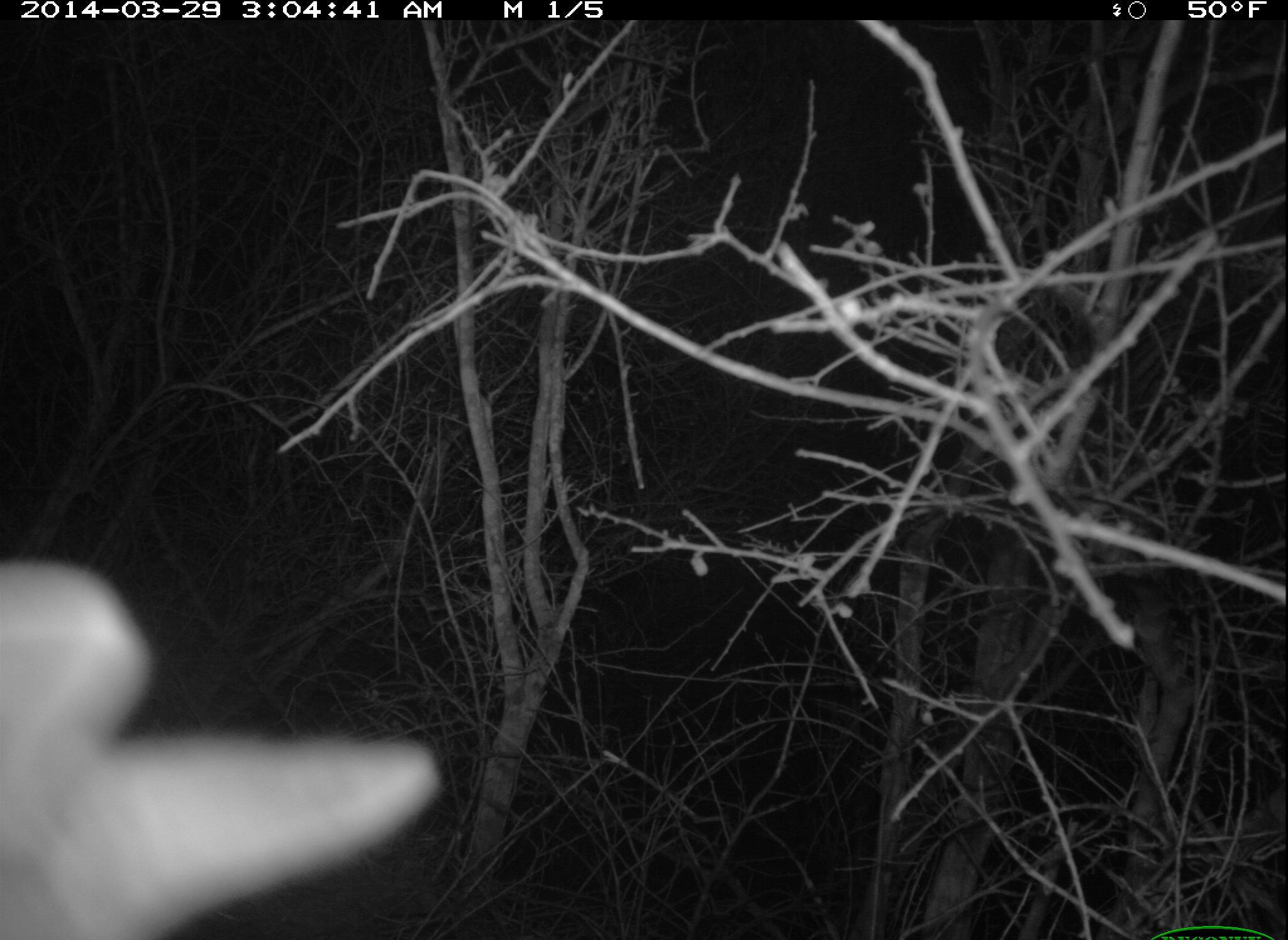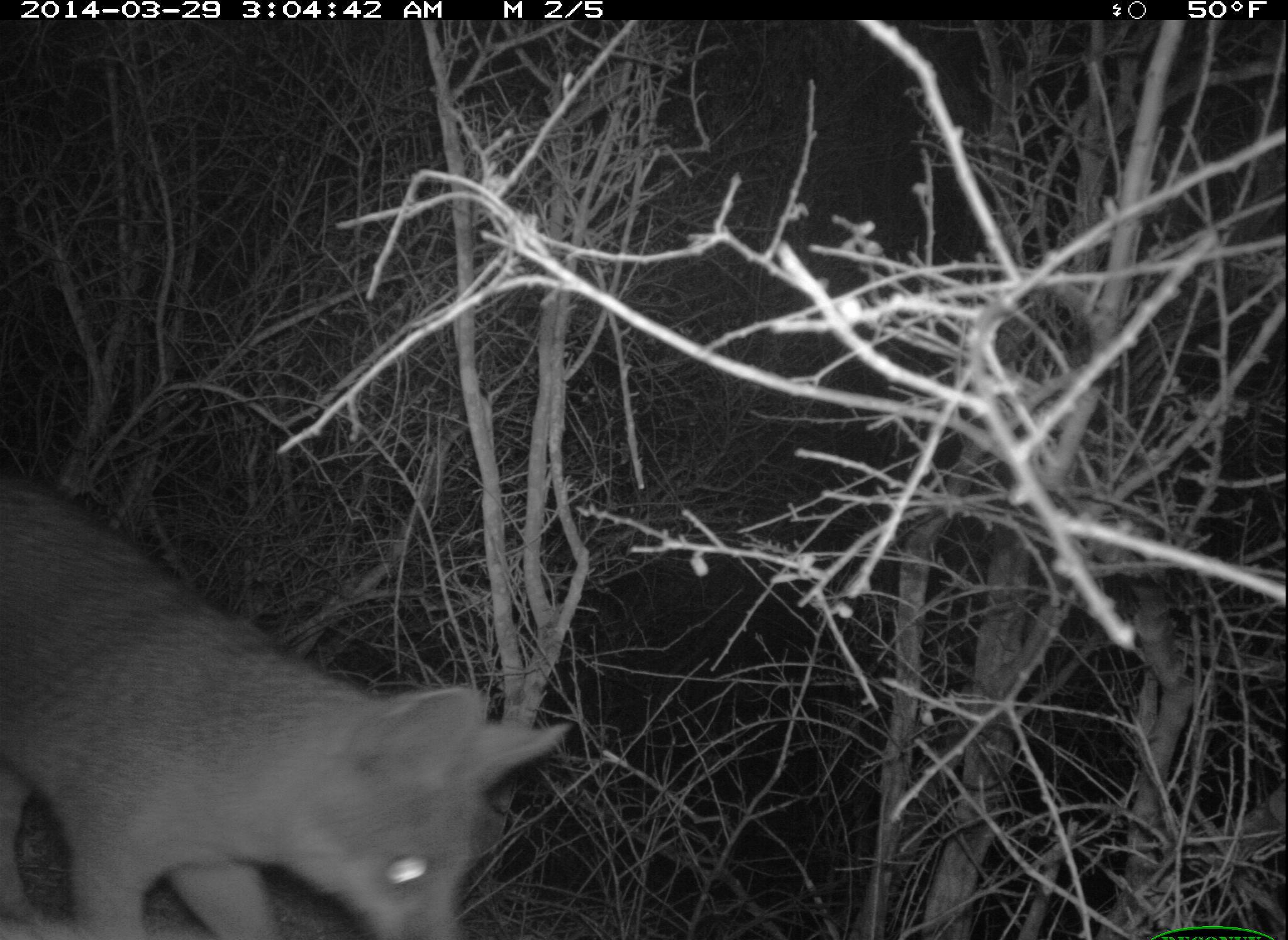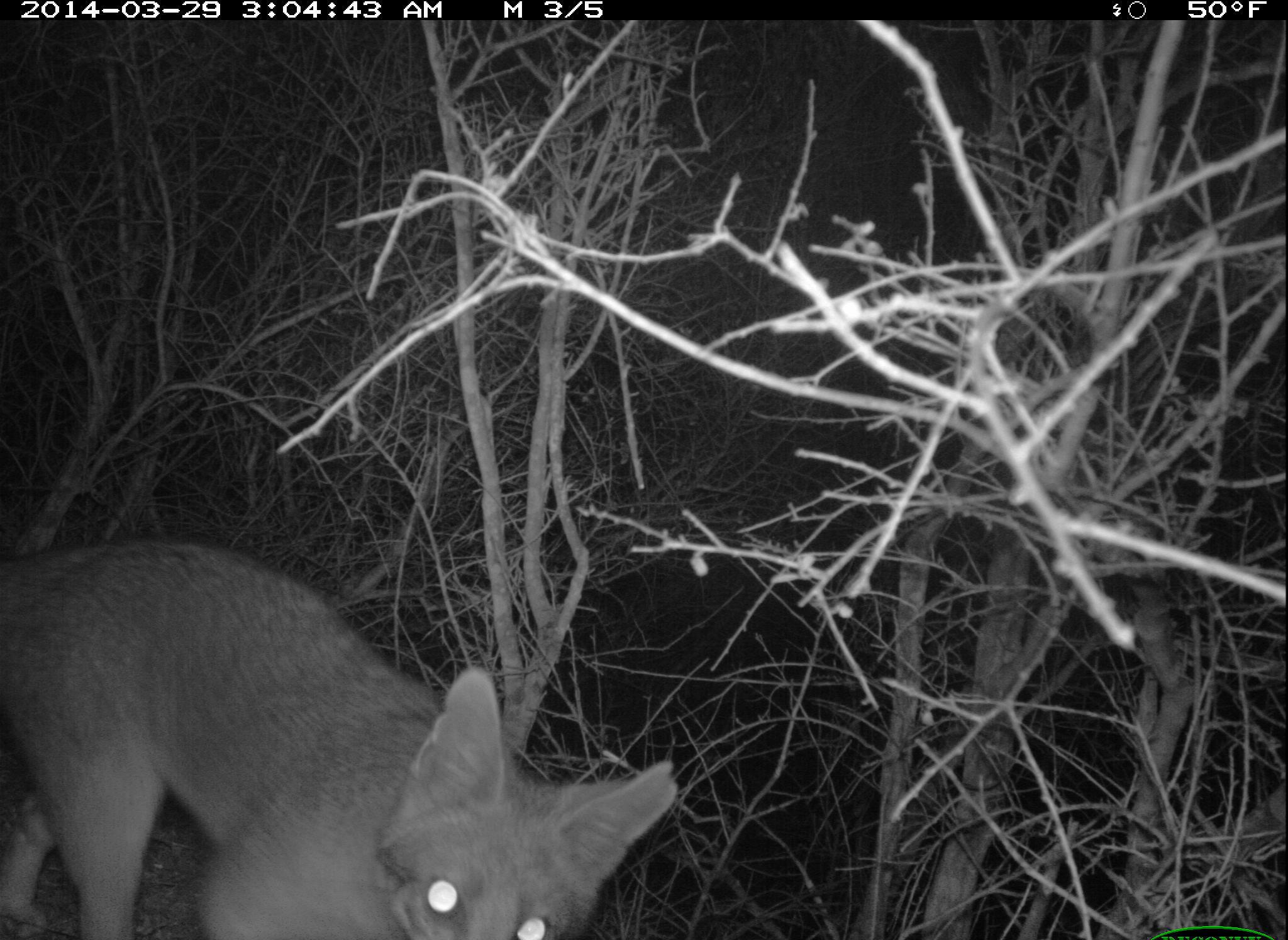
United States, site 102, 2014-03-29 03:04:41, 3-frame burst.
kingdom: Animalia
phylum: Chordata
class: Mammalia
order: Carnivora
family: Canidae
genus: Urocyon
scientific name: Urocyon cinereoargenteus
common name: gray fox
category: fox